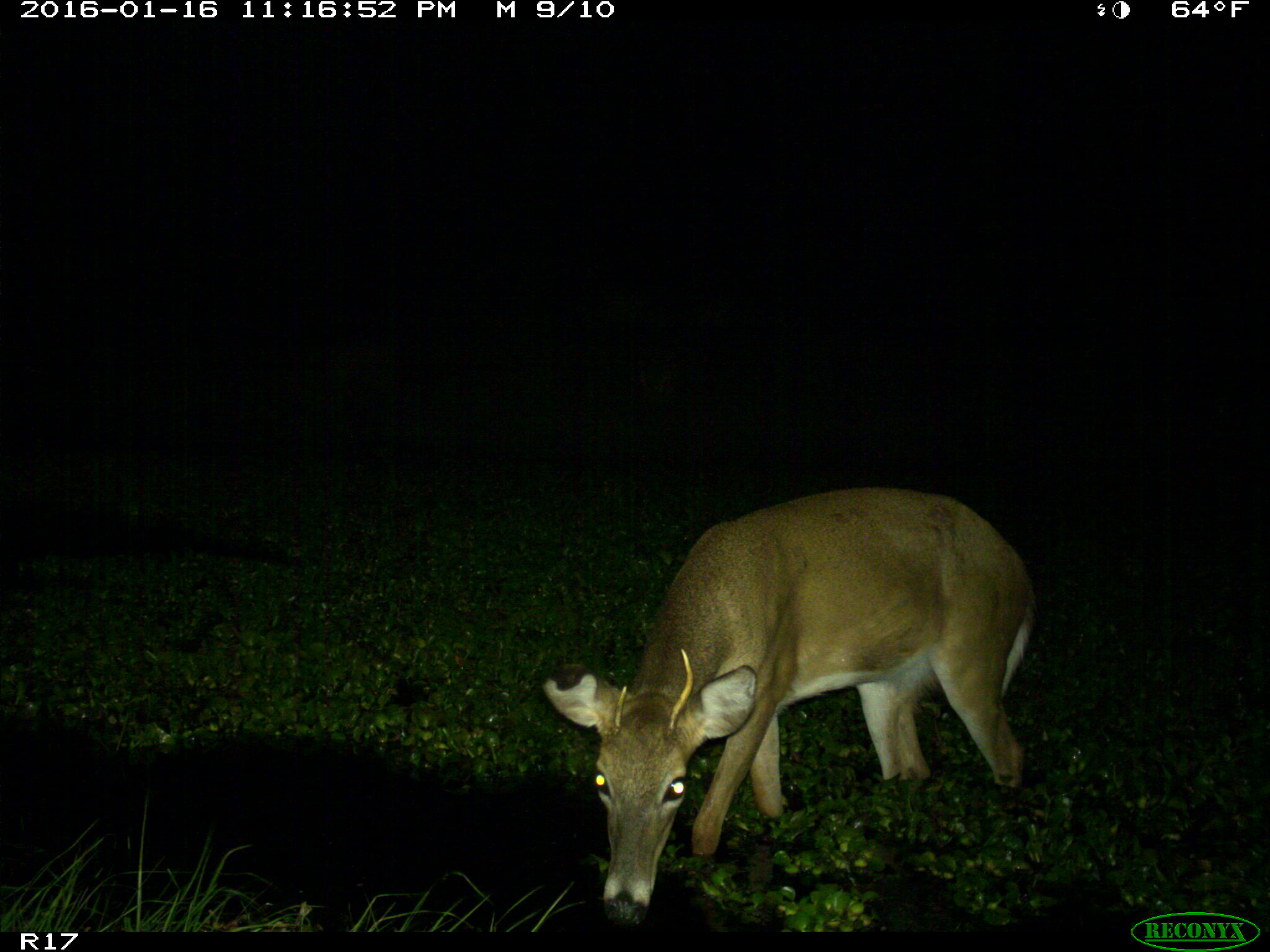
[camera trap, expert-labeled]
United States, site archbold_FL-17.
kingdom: Animalia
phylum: Chordata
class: Mammalia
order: Artiodactyla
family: Cervidae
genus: Odocoileus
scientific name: Odocoileus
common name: deer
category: unidentified deer